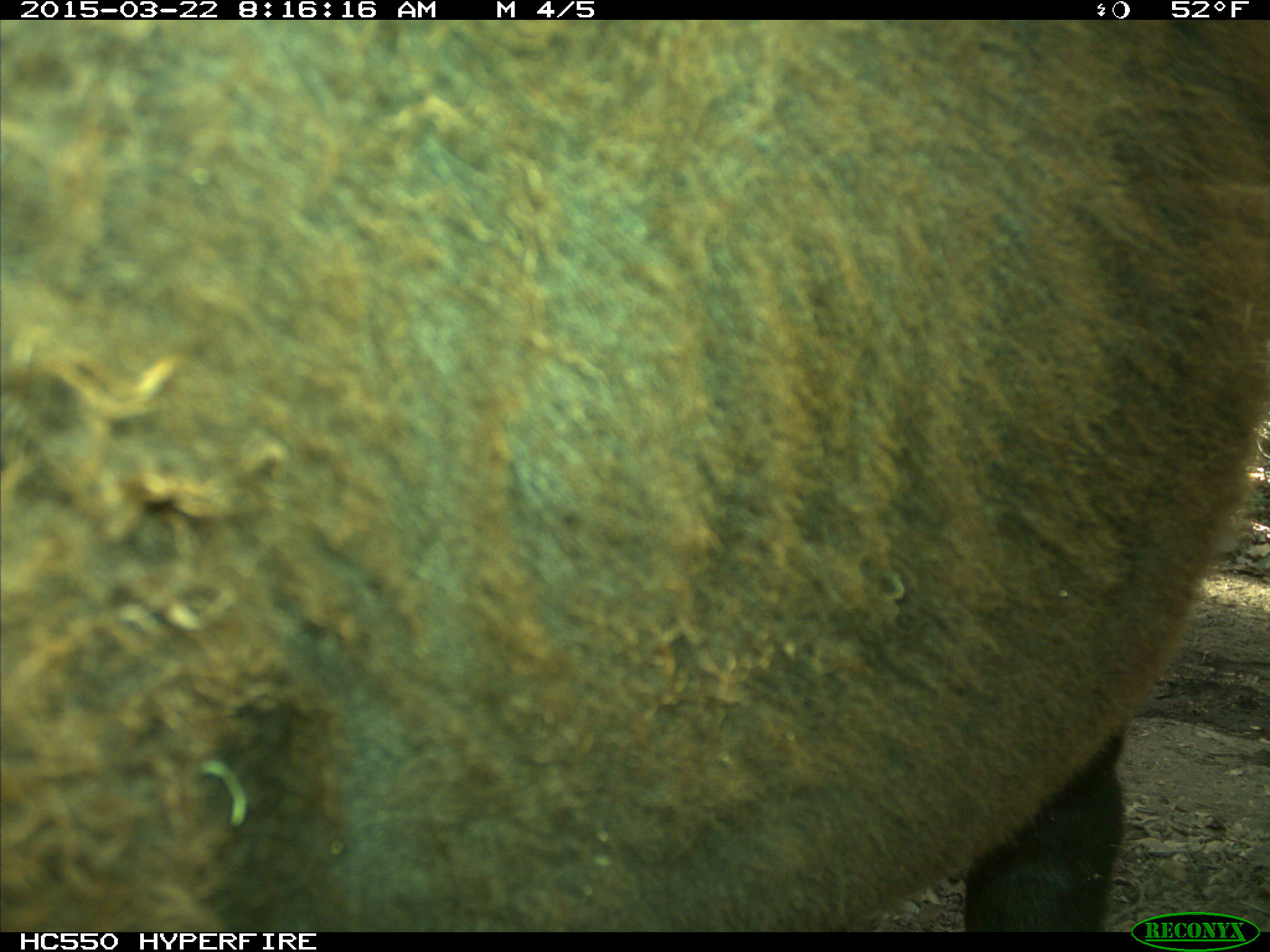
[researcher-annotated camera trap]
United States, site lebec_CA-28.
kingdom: Animalia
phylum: Chordata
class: Mammalia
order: Artiodactyla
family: Bovidae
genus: Bos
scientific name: Bos taurus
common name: domestic cow